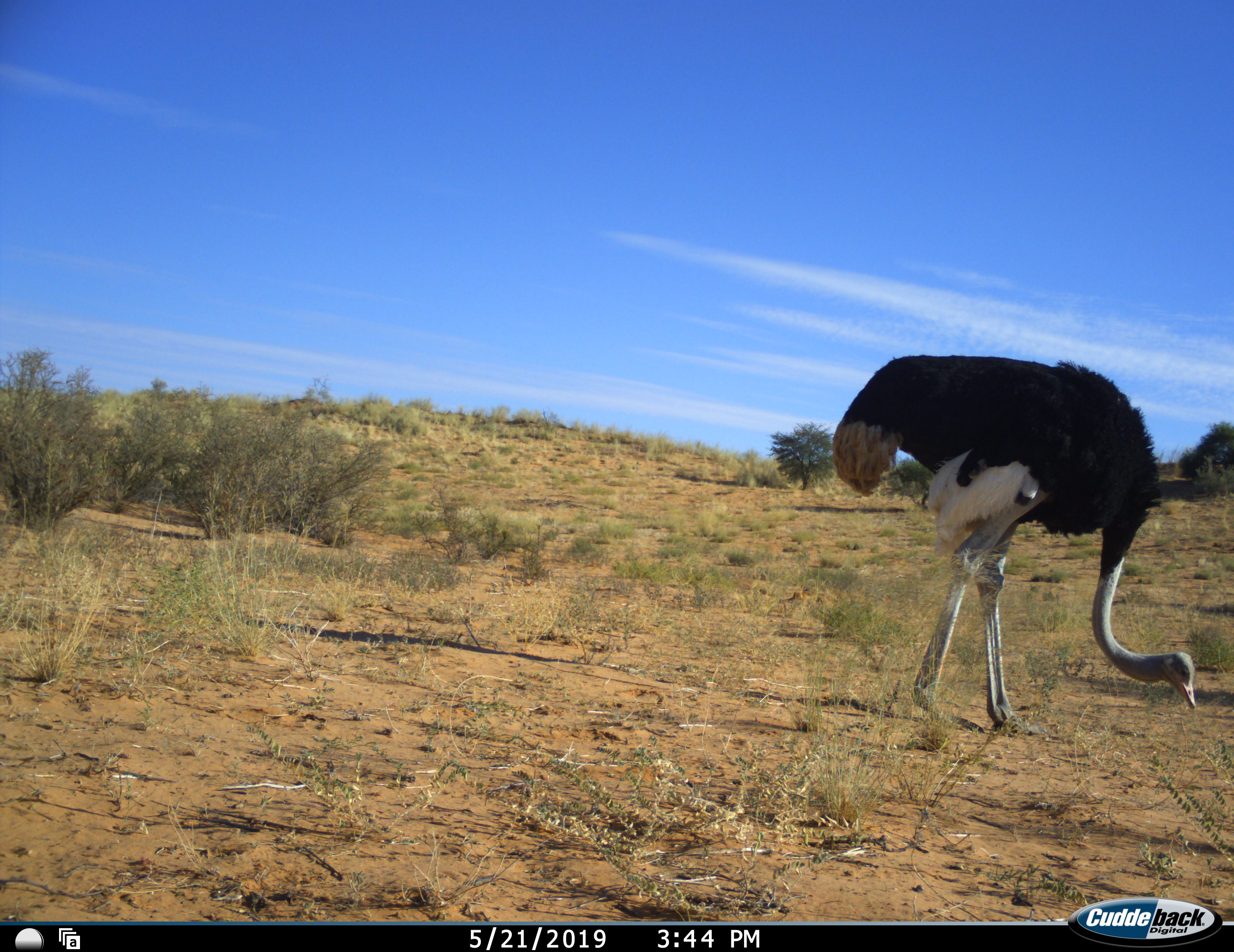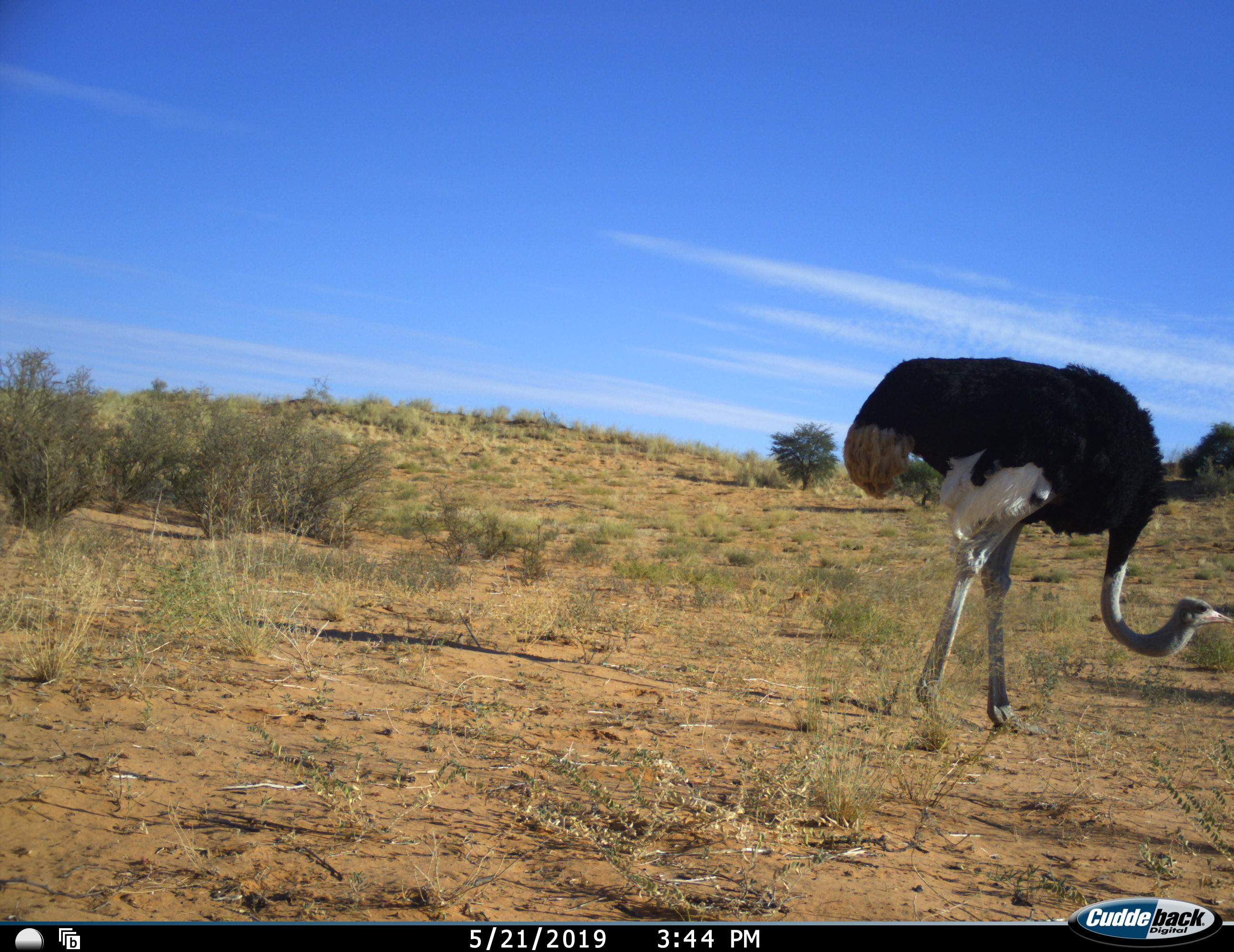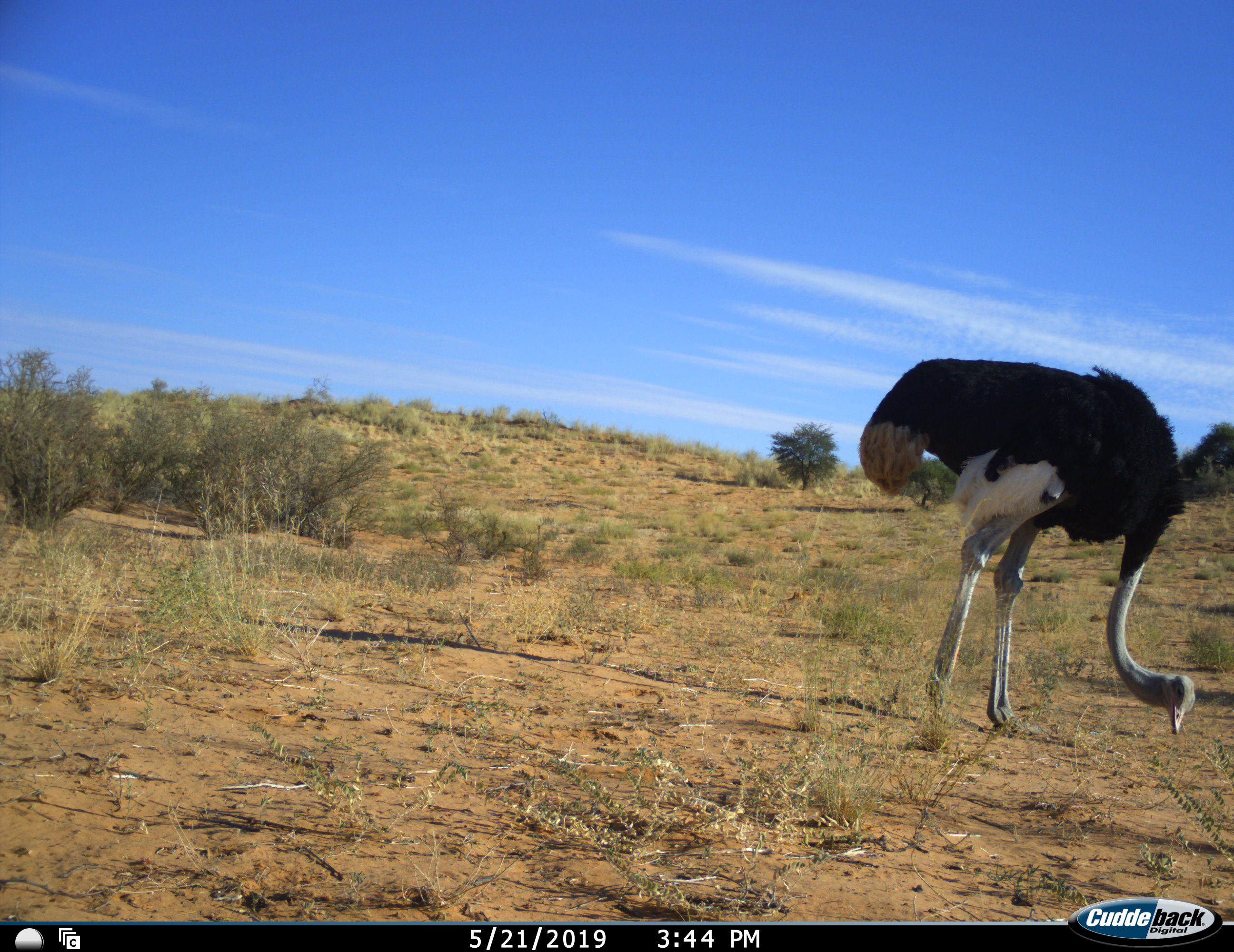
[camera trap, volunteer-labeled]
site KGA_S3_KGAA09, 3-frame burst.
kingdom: Animalia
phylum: Chordata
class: Aves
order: Struthioniformes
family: Struthionidae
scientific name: Struthionidae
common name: ostrich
Ostrich (Struthionidae), count 1. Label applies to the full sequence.